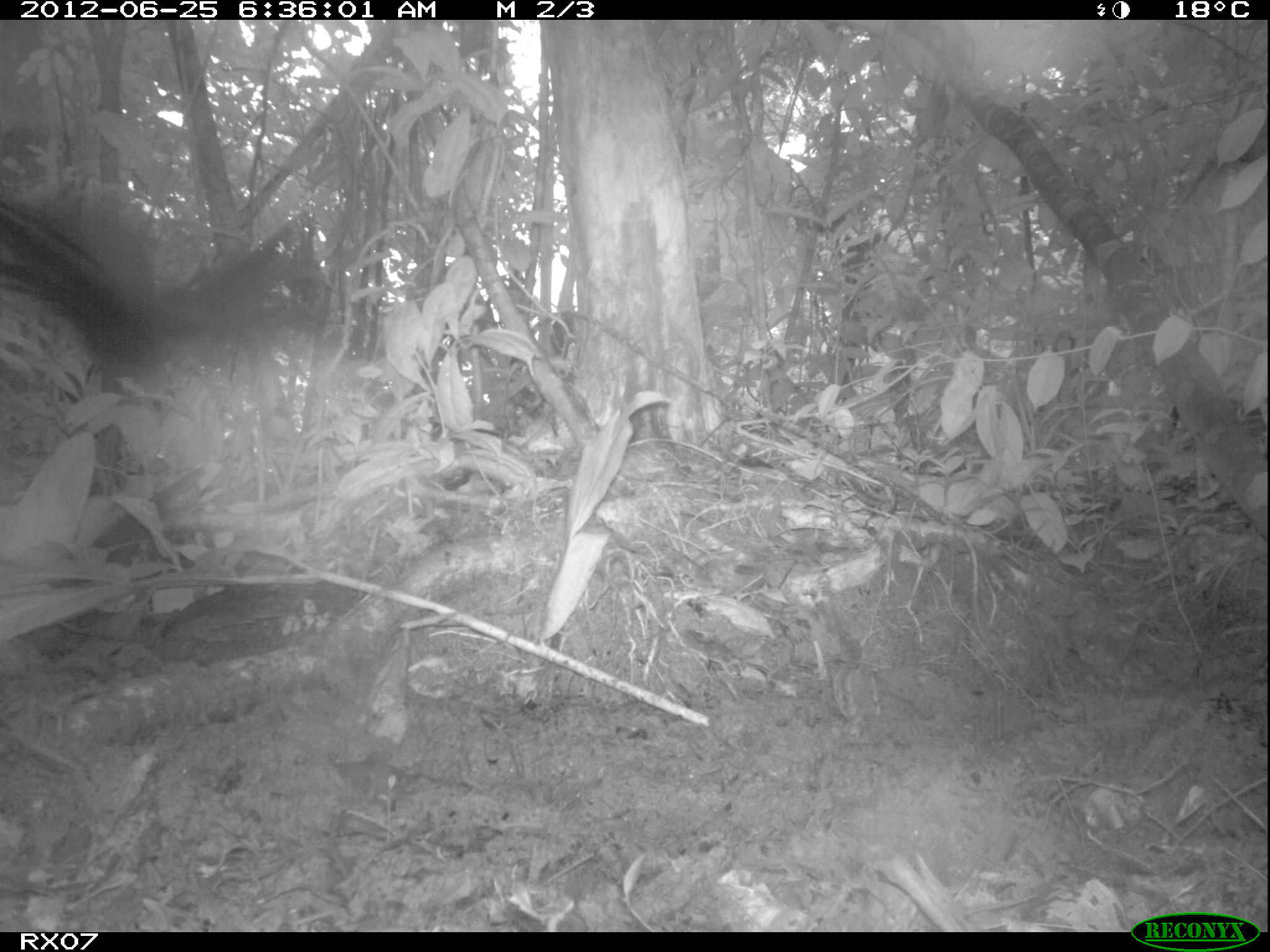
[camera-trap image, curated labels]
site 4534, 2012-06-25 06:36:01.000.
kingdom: Animalia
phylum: Chordata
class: Aves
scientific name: Aves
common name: bird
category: unknown bird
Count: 3.